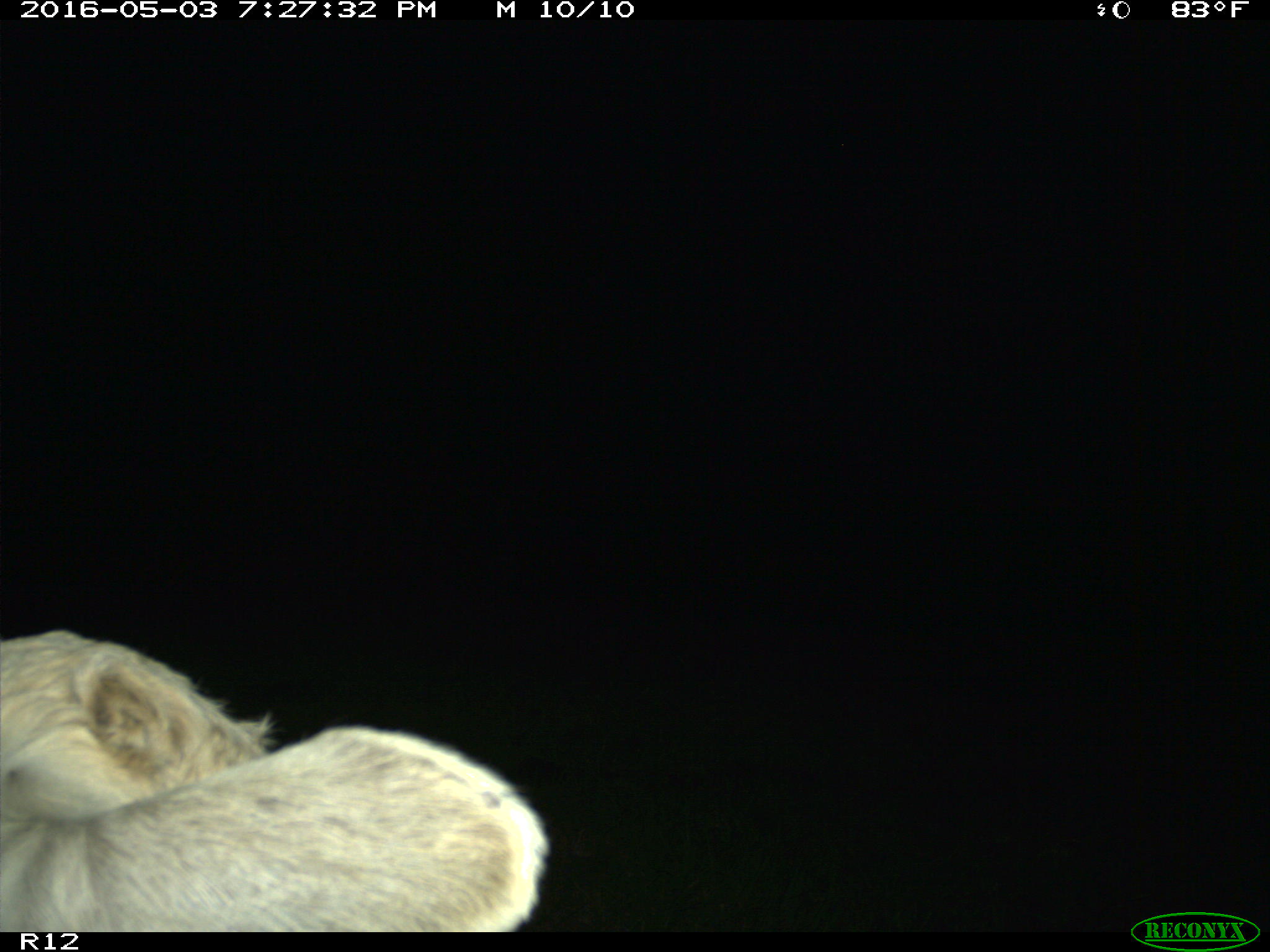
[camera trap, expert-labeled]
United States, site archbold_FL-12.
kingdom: Animalia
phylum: Chordata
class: Mammalia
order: Artiodactyla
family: Bovidae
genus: Bos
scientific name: Bos taurus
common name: domestic cow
Bos taurus (domestic cow).